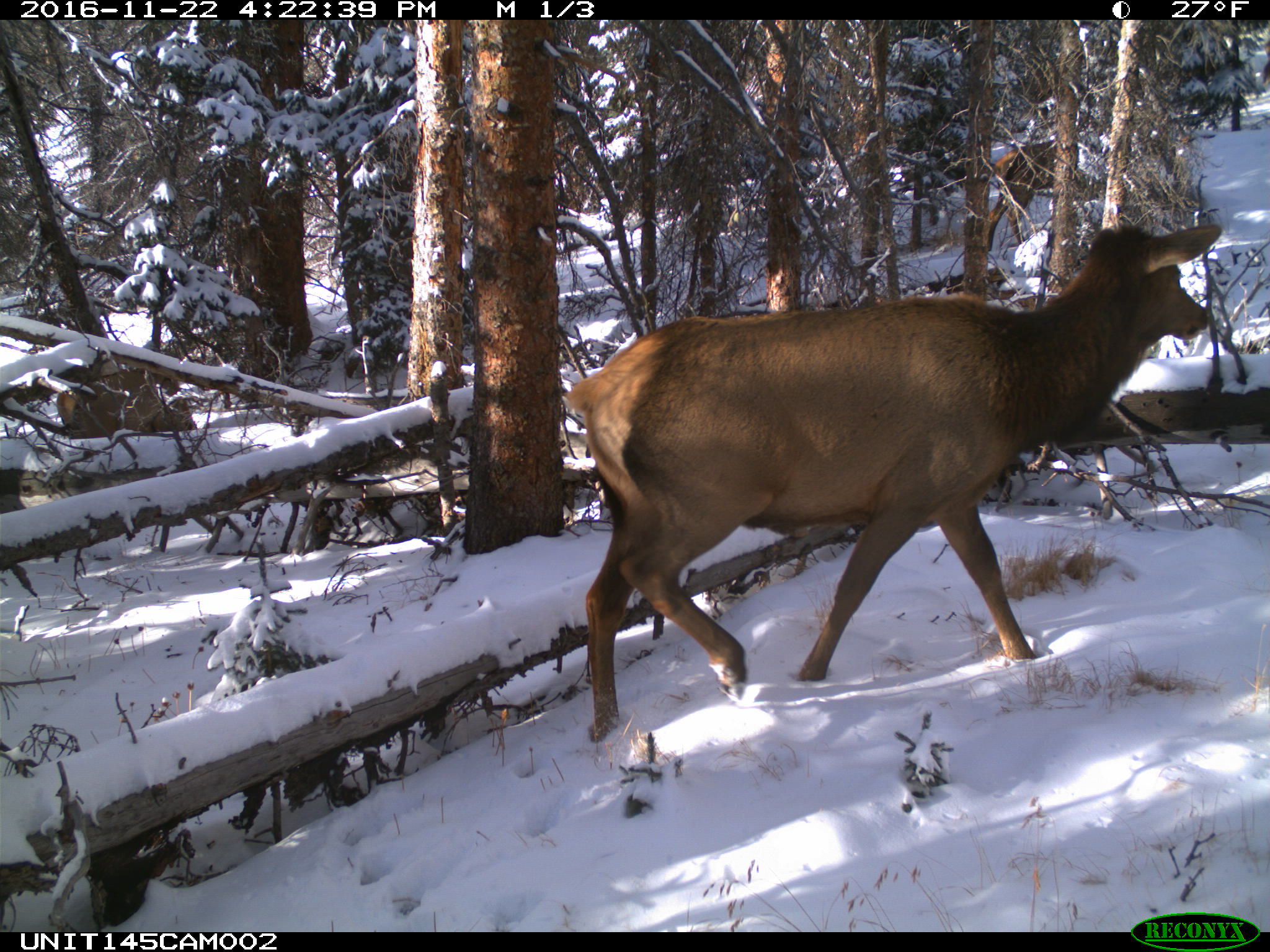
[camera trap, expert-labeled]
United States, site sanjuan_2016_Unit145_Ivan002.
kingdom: Animalia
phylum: Chordata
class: Mammalia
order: Artiodactyla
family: Cervidae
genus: Cervus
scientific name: Cervus elaphus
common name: red deer